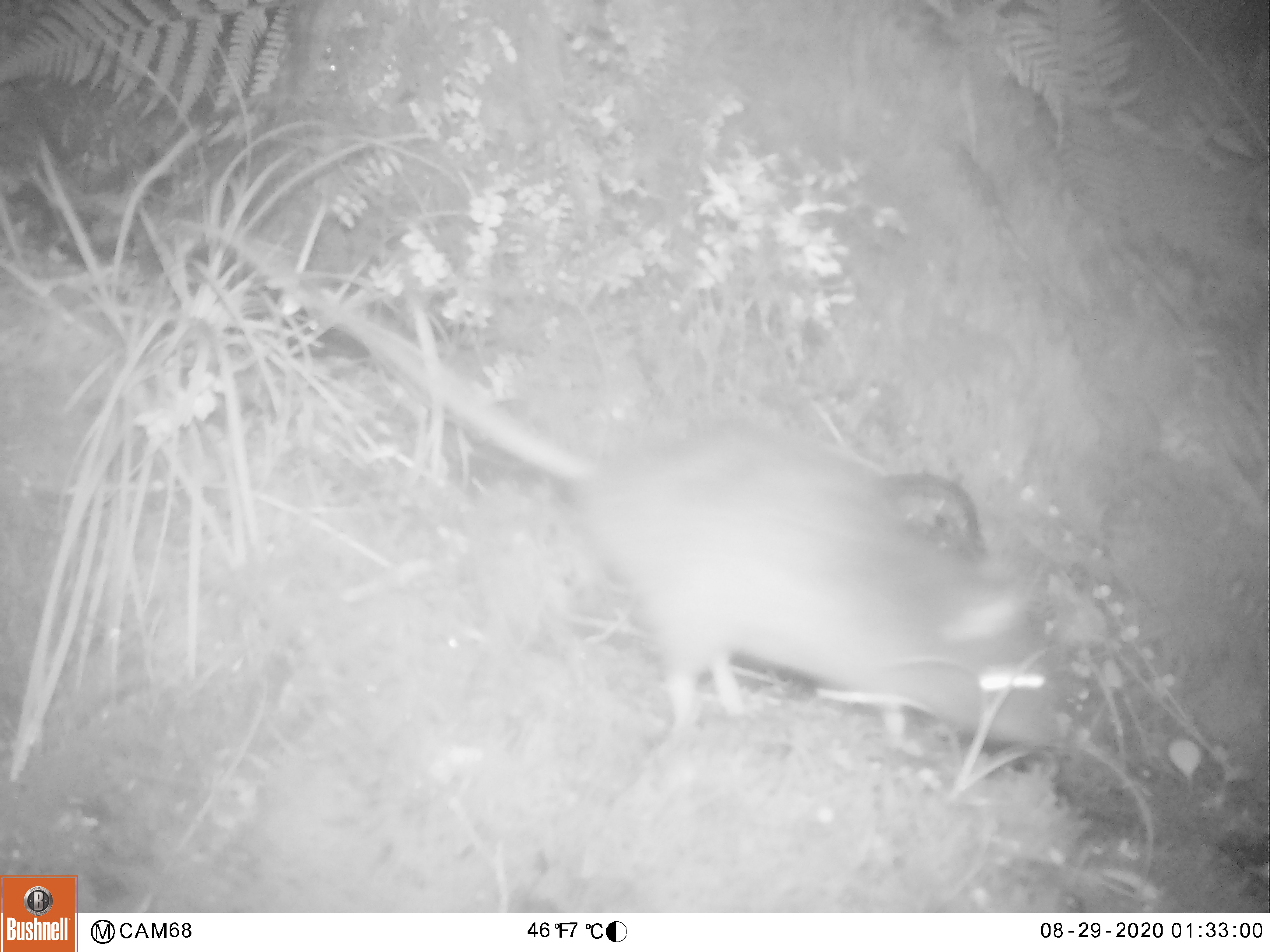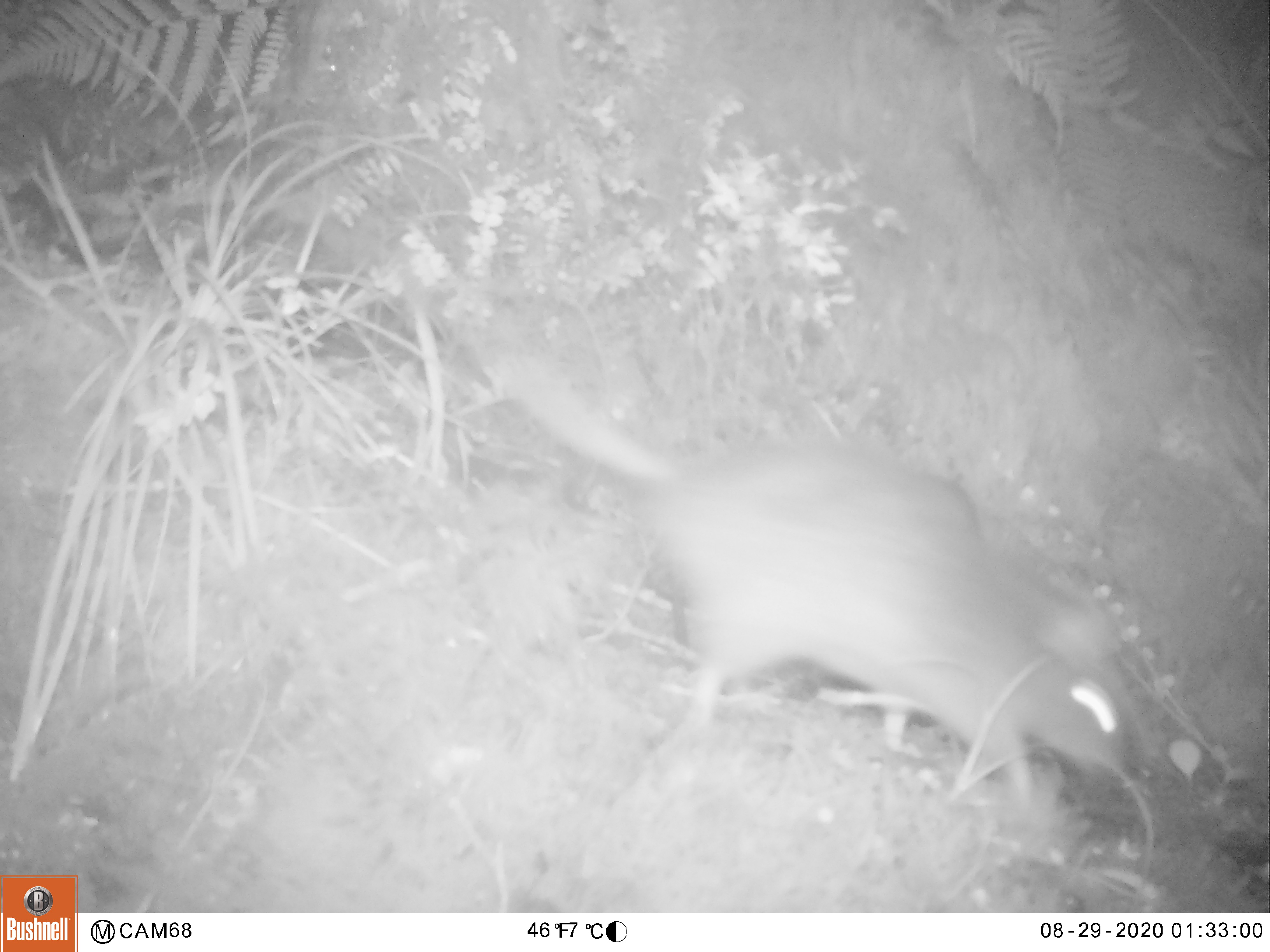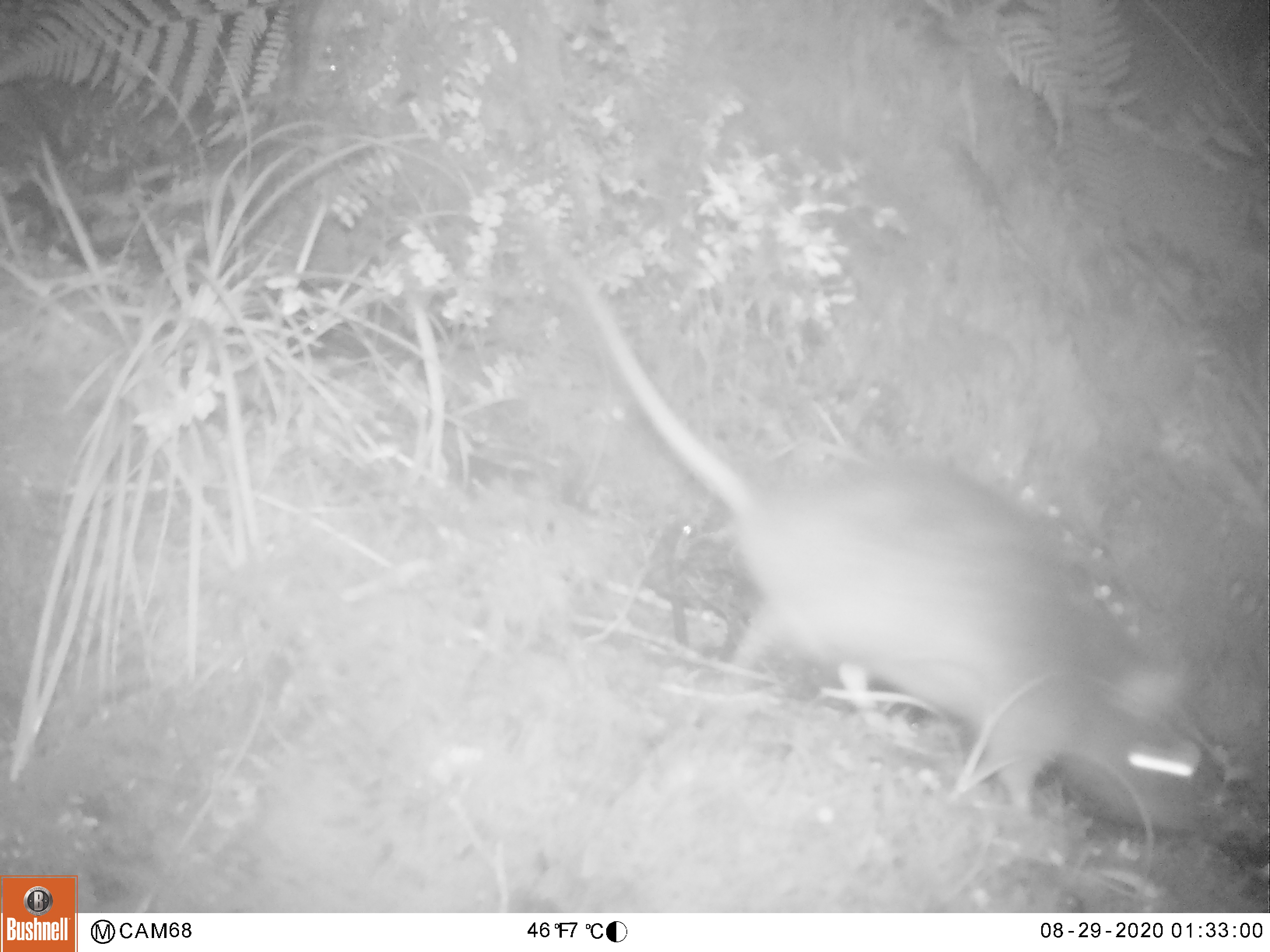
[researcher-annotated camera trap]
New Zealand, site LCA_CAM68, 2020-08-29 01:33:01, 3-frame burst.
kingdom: Animalia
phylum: Chordata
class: Mammalia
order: Rodentia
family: Muridae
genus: Rattus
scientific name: Rattus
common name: rat